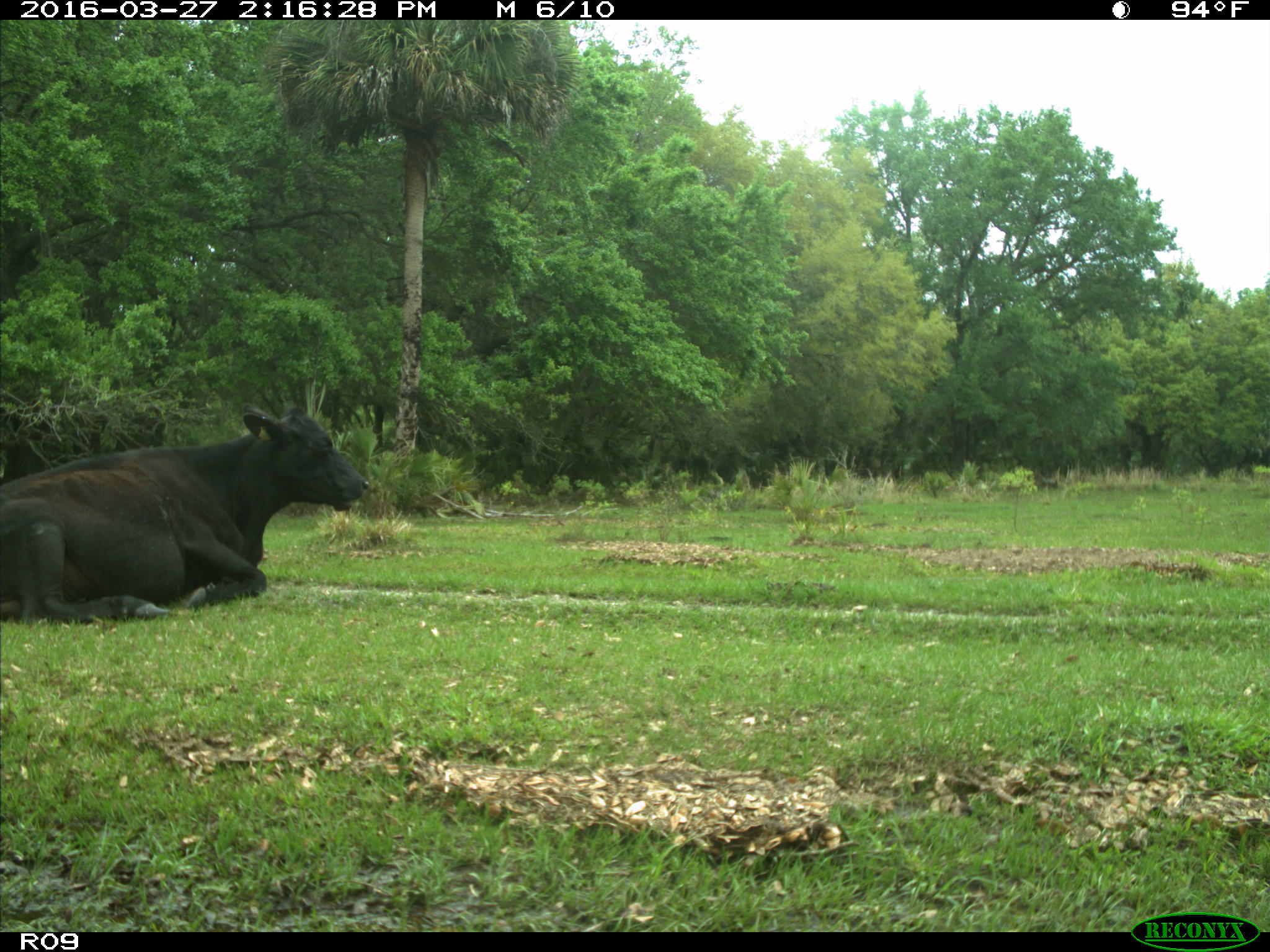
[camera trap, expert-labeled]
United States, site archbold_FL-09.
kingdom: Animalia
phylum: Chordata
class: Mammalia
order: Artiodactyla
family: Bovidae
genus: Bos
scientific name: Bos taurus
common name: domestic cow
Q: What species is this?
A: Bos taurus (domestic cow).